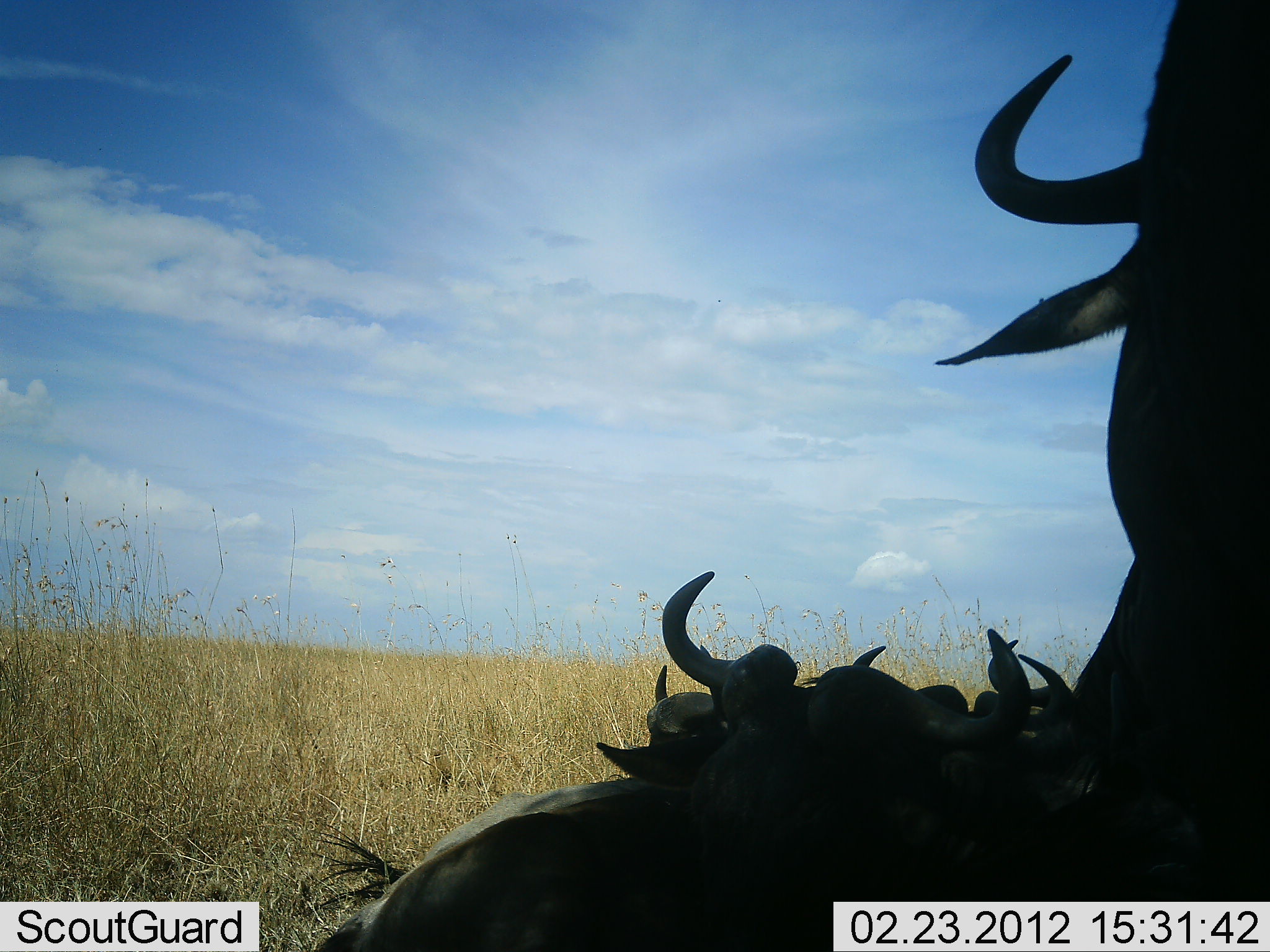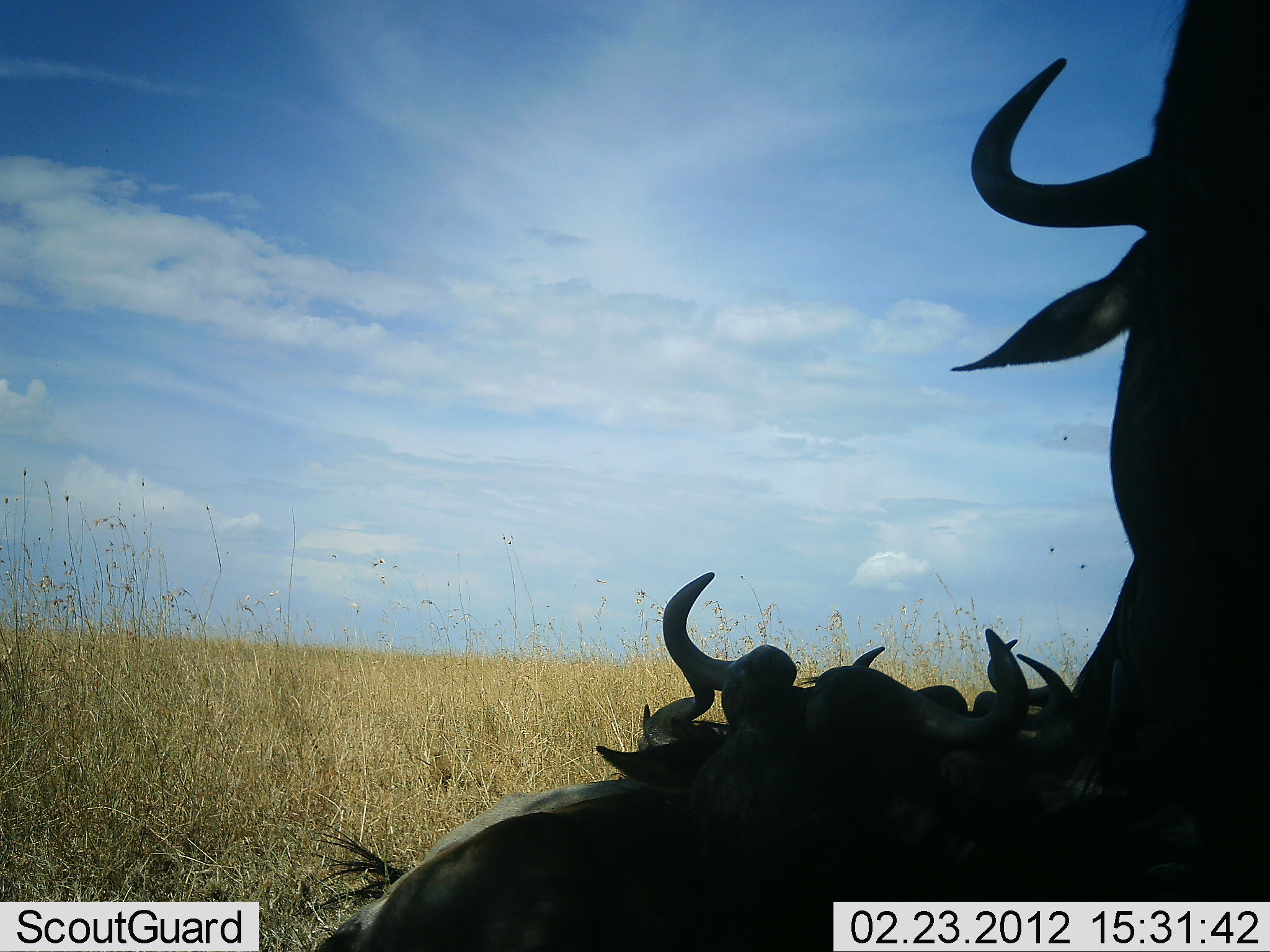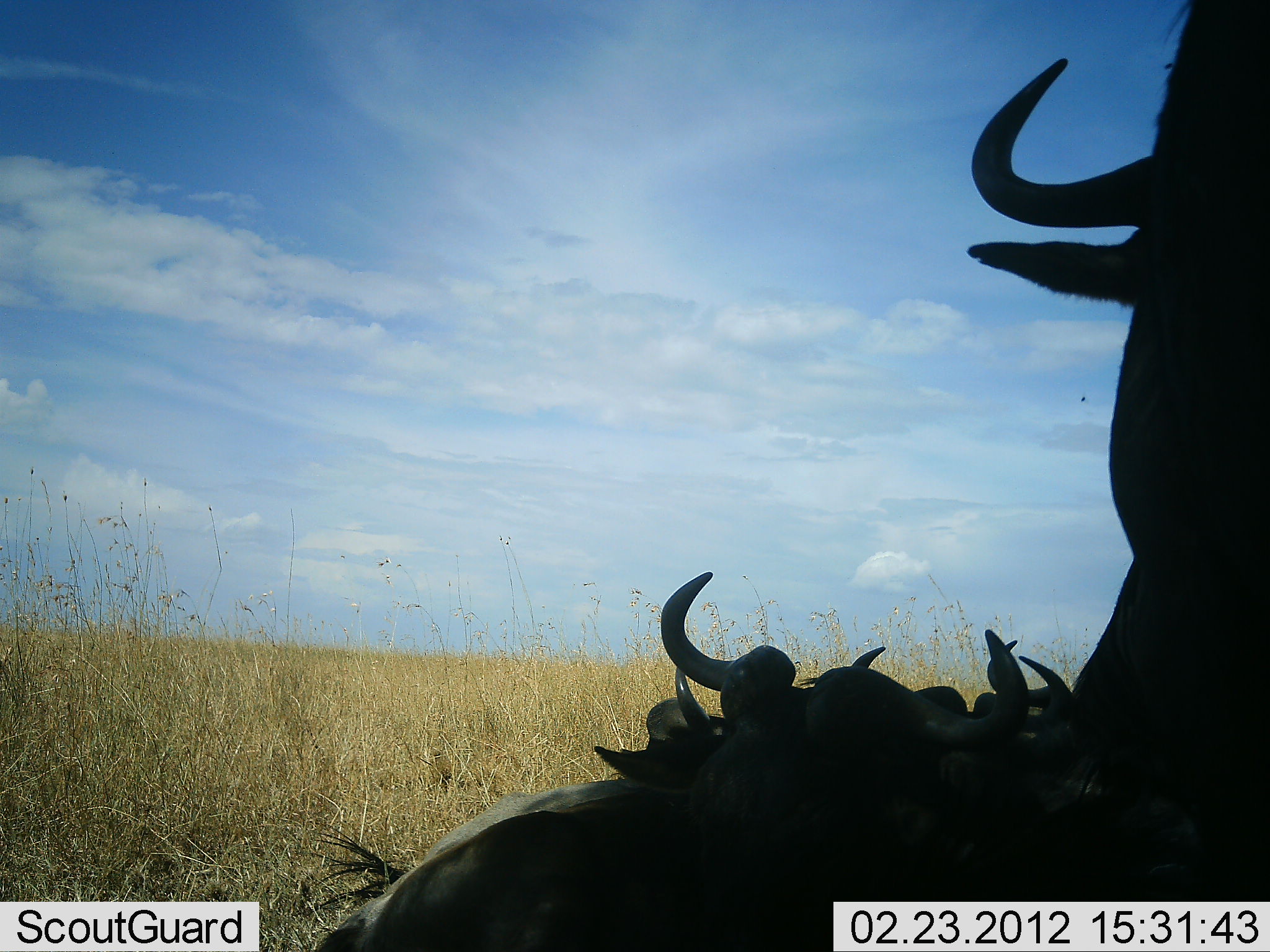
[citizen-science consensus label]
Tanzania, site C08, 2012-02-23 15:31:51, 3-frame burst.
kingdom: Animalia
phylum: Chordata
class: Mammalia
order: Artiodactyla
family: Bovidae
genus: Connochaetes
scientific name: Connochaetes taurinus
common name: blue wildebeest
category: wildebeest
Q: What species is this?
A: Wildebeest (blue wildebeest) (Connochaetes taurinus).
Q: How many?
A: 5.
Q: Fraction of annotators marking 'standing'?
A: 44%.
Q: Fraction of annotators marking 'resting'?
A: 100%.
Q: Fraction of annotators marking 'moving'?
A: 0%.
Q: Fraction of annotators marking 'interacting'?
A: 0%.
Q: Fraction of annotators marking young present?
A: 0%.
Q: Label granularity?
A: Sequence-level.